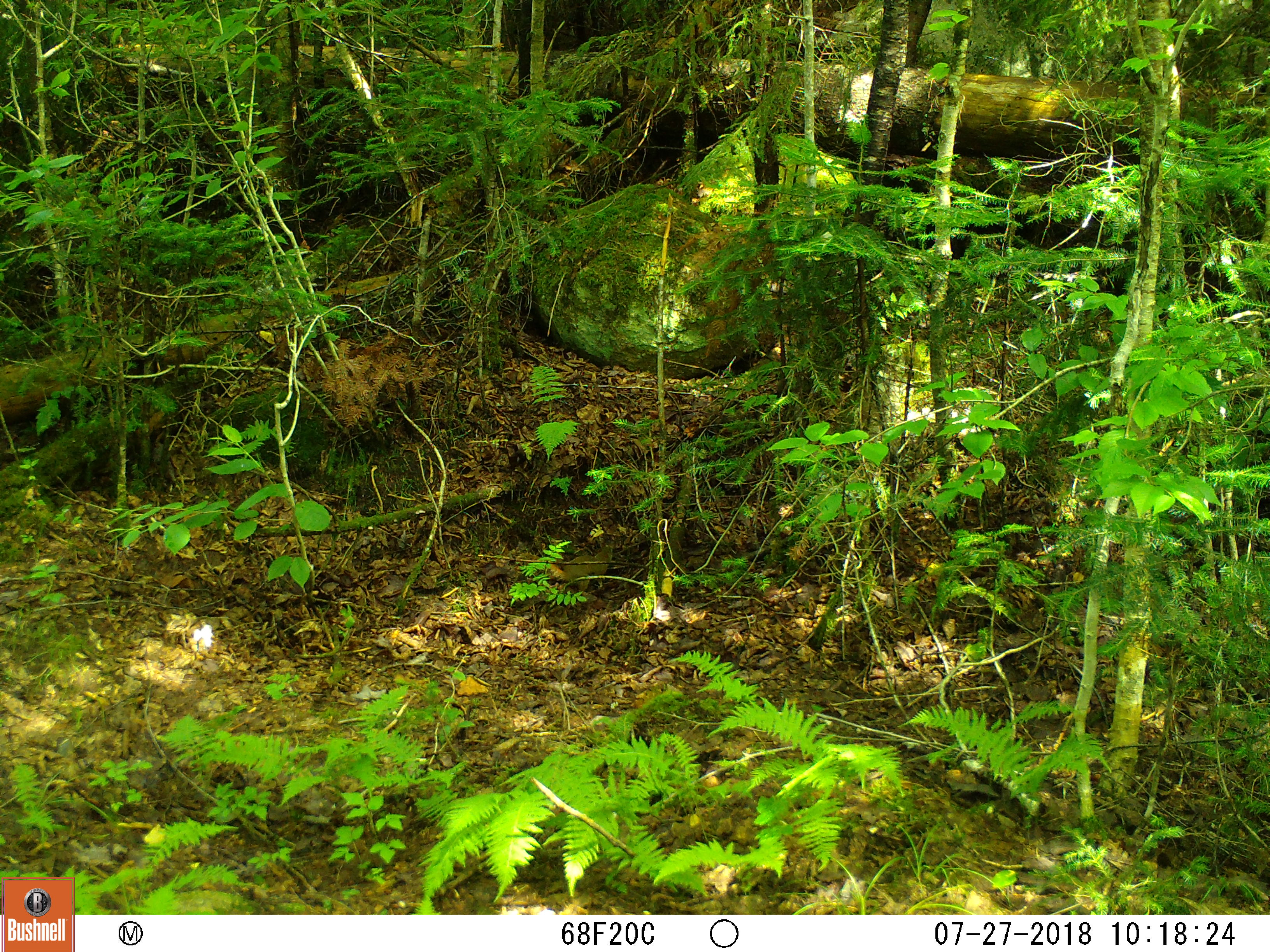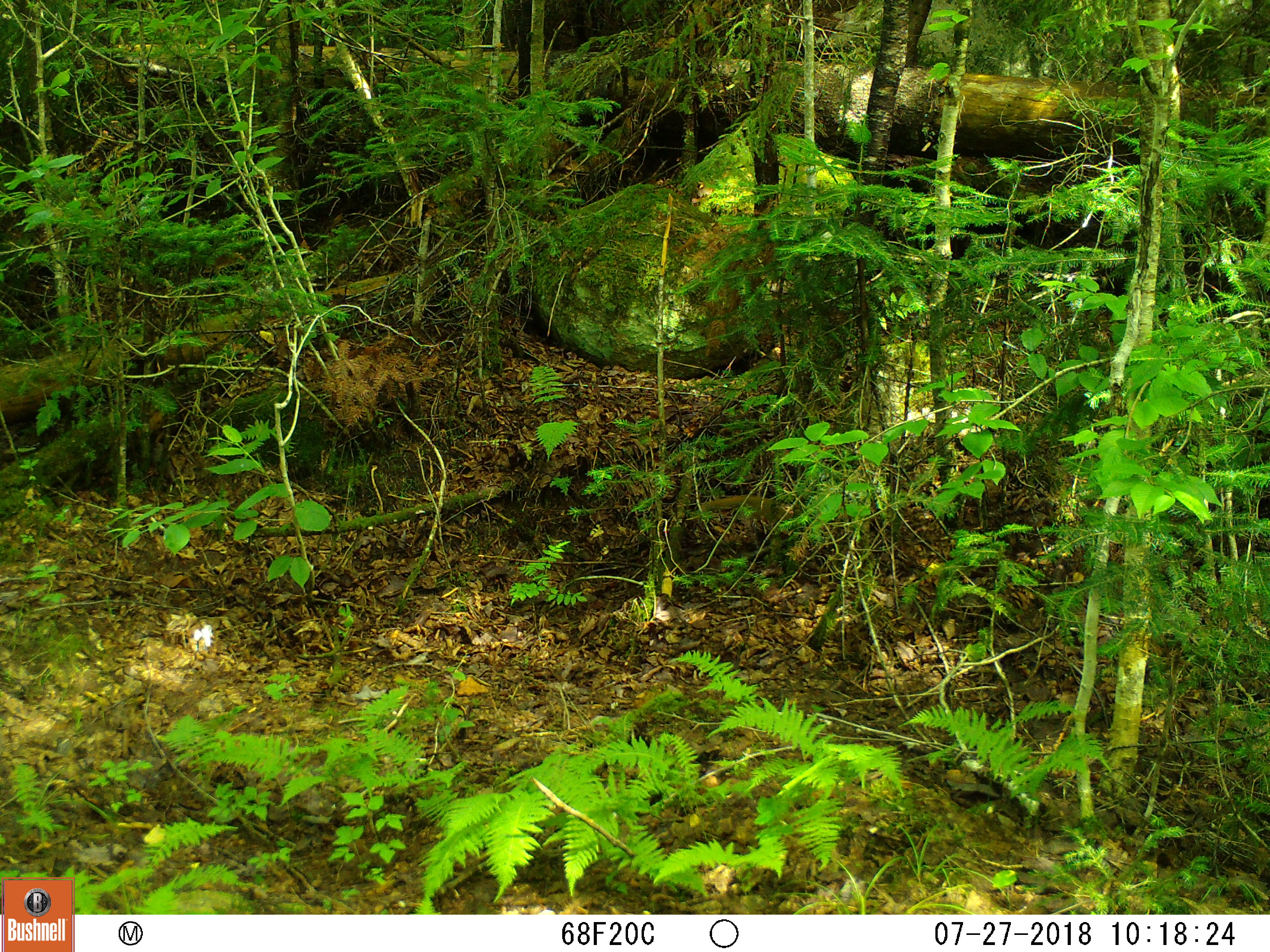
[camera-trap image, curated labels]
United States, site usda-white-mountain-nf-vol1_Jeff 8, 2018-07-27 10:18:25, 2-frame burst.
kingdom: Animalia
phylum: Chordata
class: Mammalia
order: Rodentia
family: Sciuridae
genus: Tamiasciurus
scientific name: Tamiasciurus hudsonicus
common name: red squirrel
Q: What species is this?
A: Red squirrel (Tamiasciurus hudsonicus).